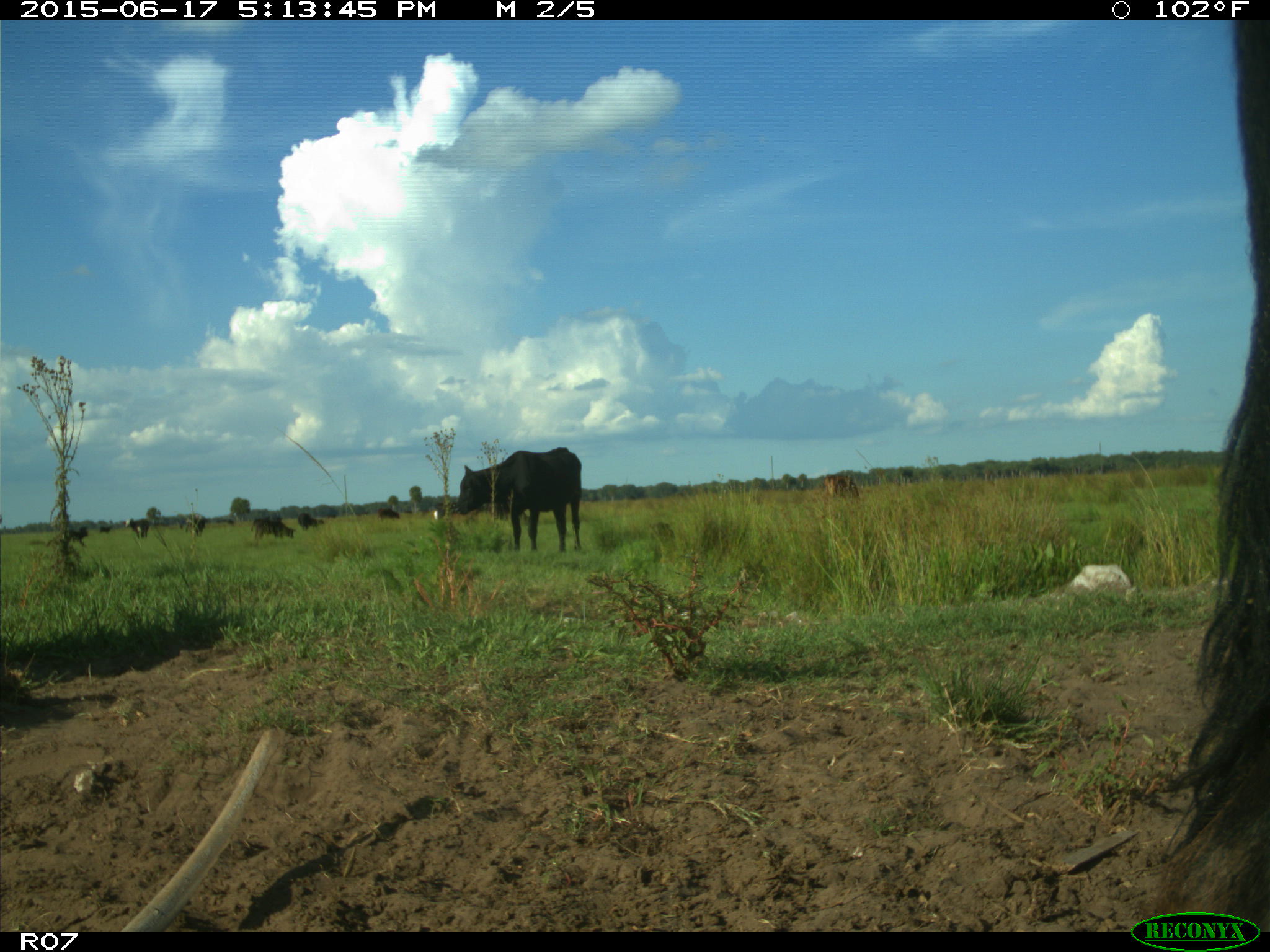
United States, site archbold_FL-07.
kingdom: Animalia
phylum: Chordata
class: Mammalia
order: Artiodactyla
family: Bovidae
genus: Bos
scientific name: Bos taurus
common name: domestic cow